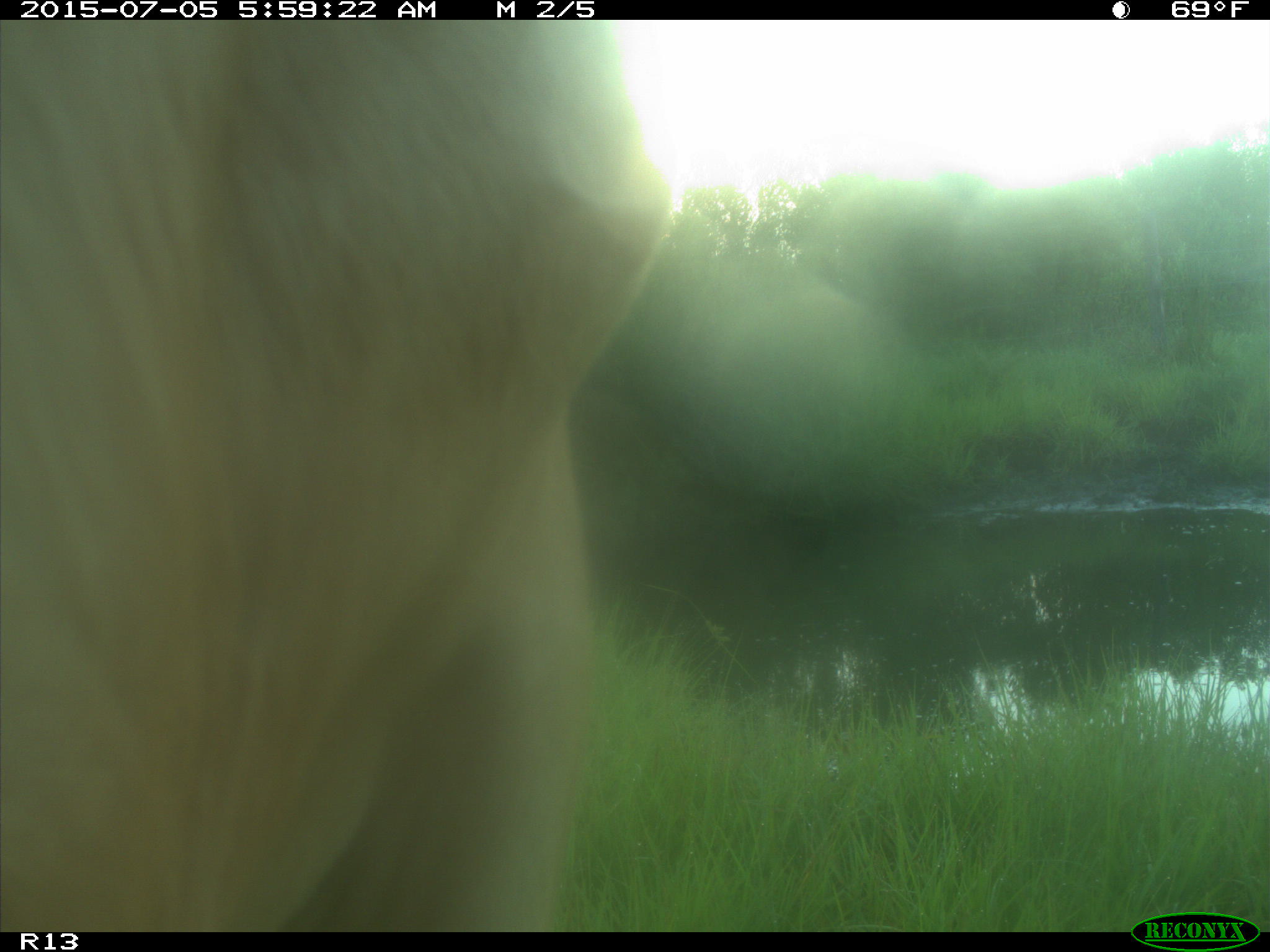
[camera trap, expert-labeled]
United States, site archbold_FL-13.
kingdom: Animalia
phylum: Chordata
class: Mammalia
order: Artiodactyla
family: Bovidae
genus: Bos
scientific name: Bos taurus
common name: domestic cow